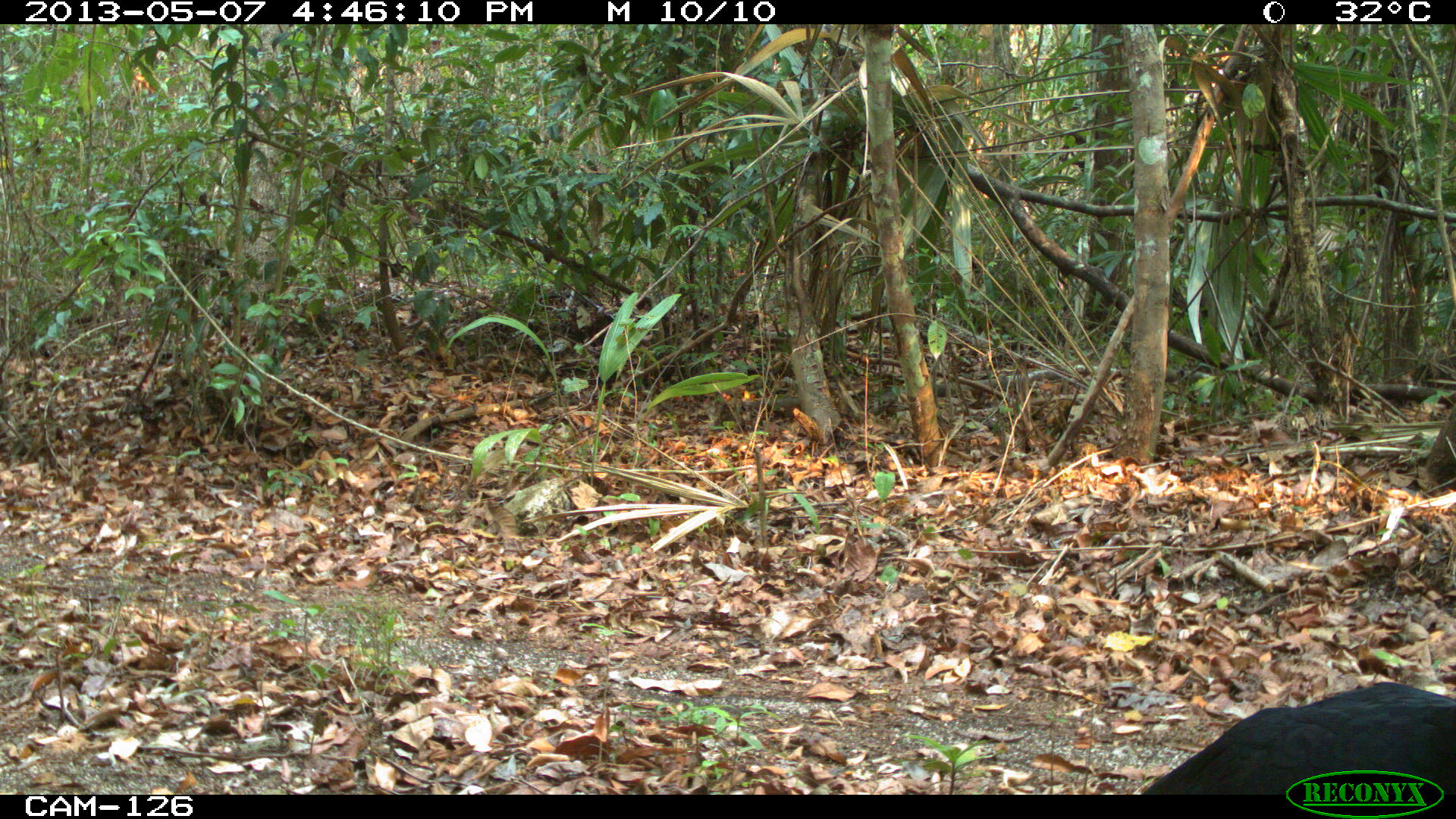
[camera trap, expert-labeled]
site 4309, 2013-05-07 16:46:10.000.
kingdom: Animalia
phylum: Chordata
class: Aves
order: Galliformes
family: Cracidae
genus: Crax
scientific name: Crax rubra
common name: great curassow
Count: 1.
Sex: male.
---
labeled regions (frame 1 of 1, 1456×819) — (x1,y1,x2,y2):
crax rubra: (1141,682,1455,795)